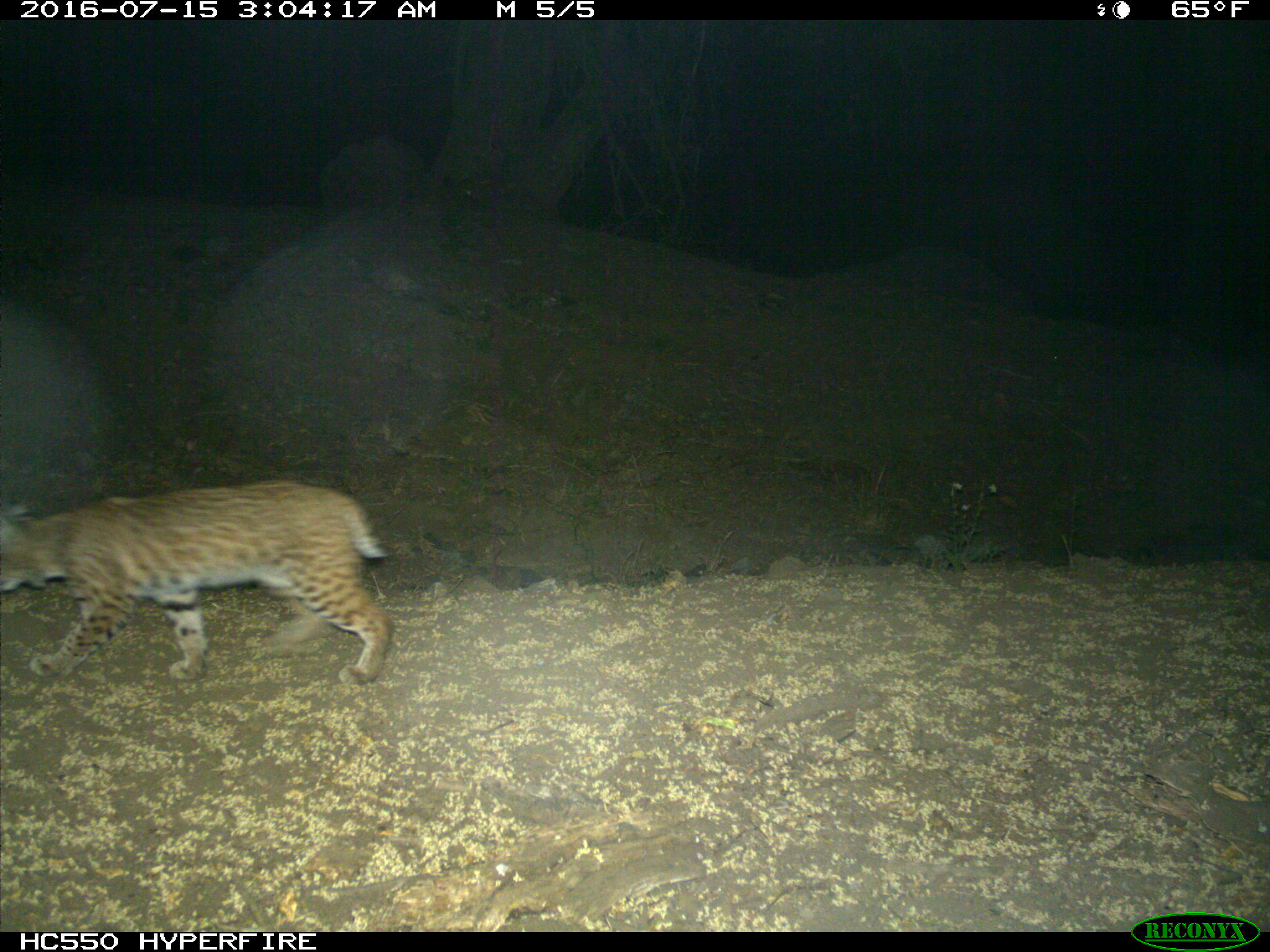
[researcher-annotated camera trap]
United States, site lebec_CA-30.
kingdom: Animalia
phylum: Chordata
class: Mammalia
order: Carnivora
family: Felidae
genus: Lynx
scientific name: Lynx rufus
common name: bobcat